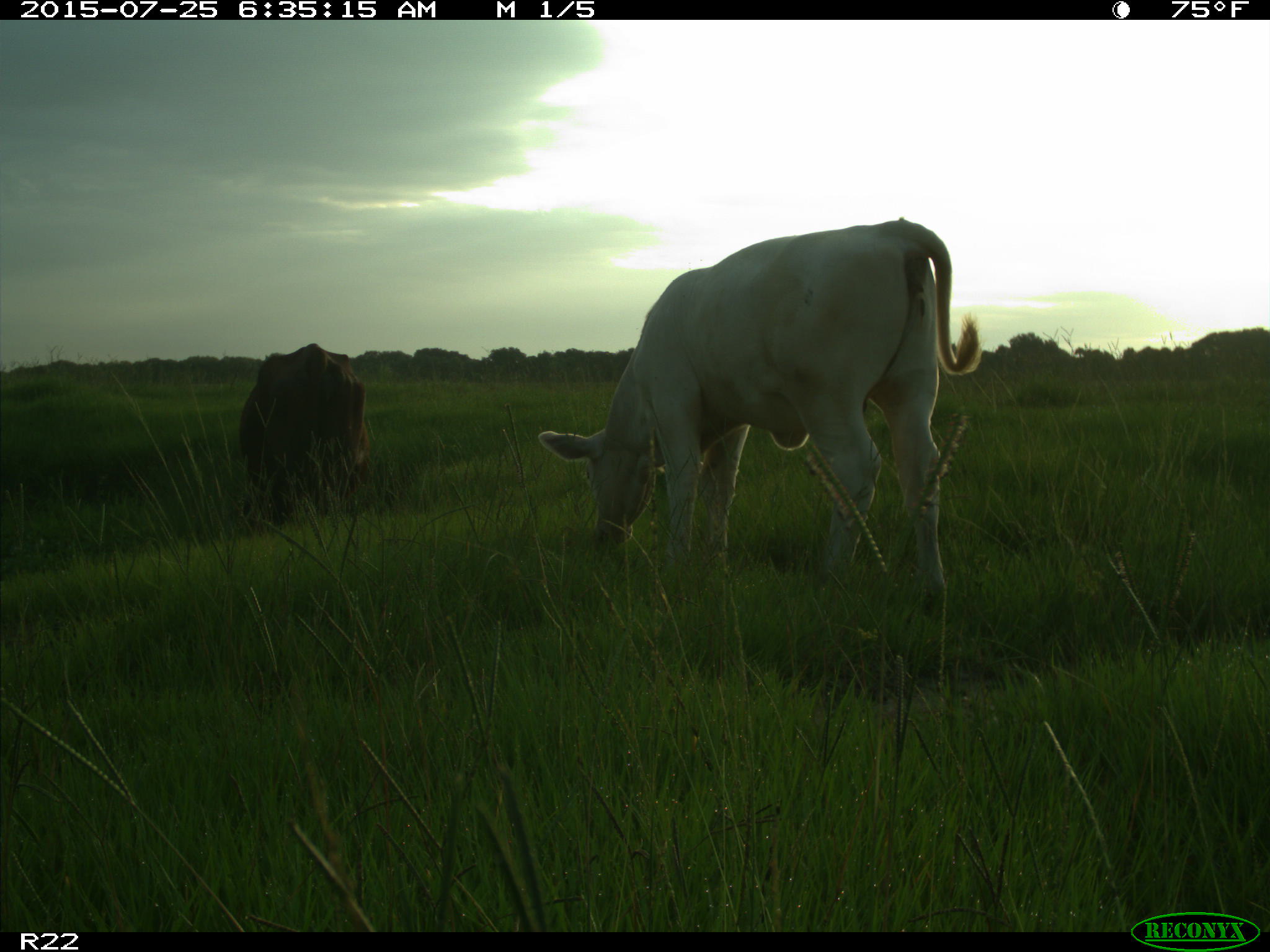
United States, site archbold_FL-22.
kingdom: Animalia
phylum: Chordata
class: Mammalia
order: Artiodactyla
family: Bovidae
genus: Bos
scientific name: Bos taurus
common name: domestic cow